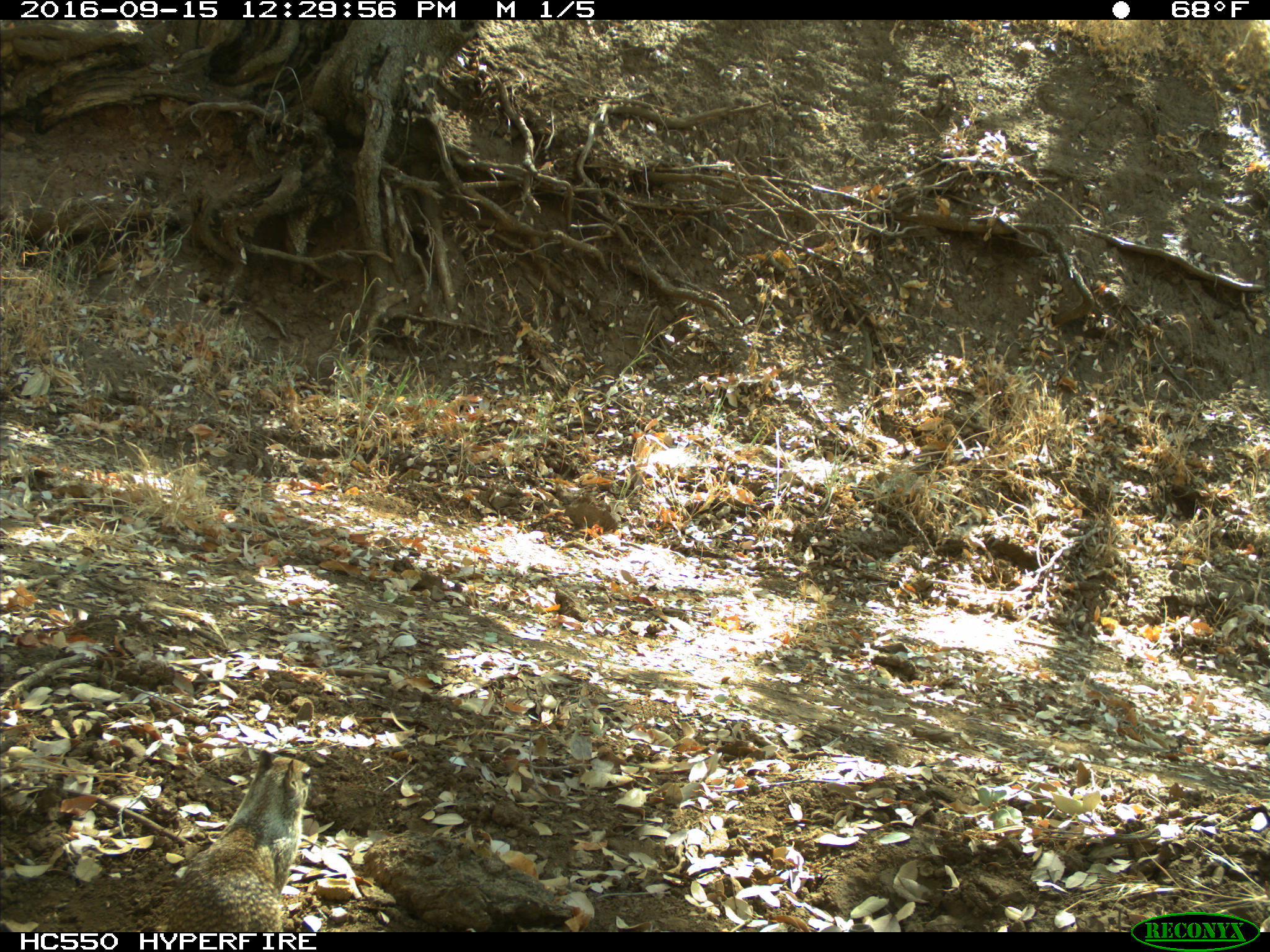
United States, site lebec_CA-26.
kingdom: Animalia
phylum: Chordata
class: Mammalia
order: Rodentia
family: Sciuridae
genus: Otospermophilus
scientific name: Otospermophilus beecheyi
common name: california ground squirrel